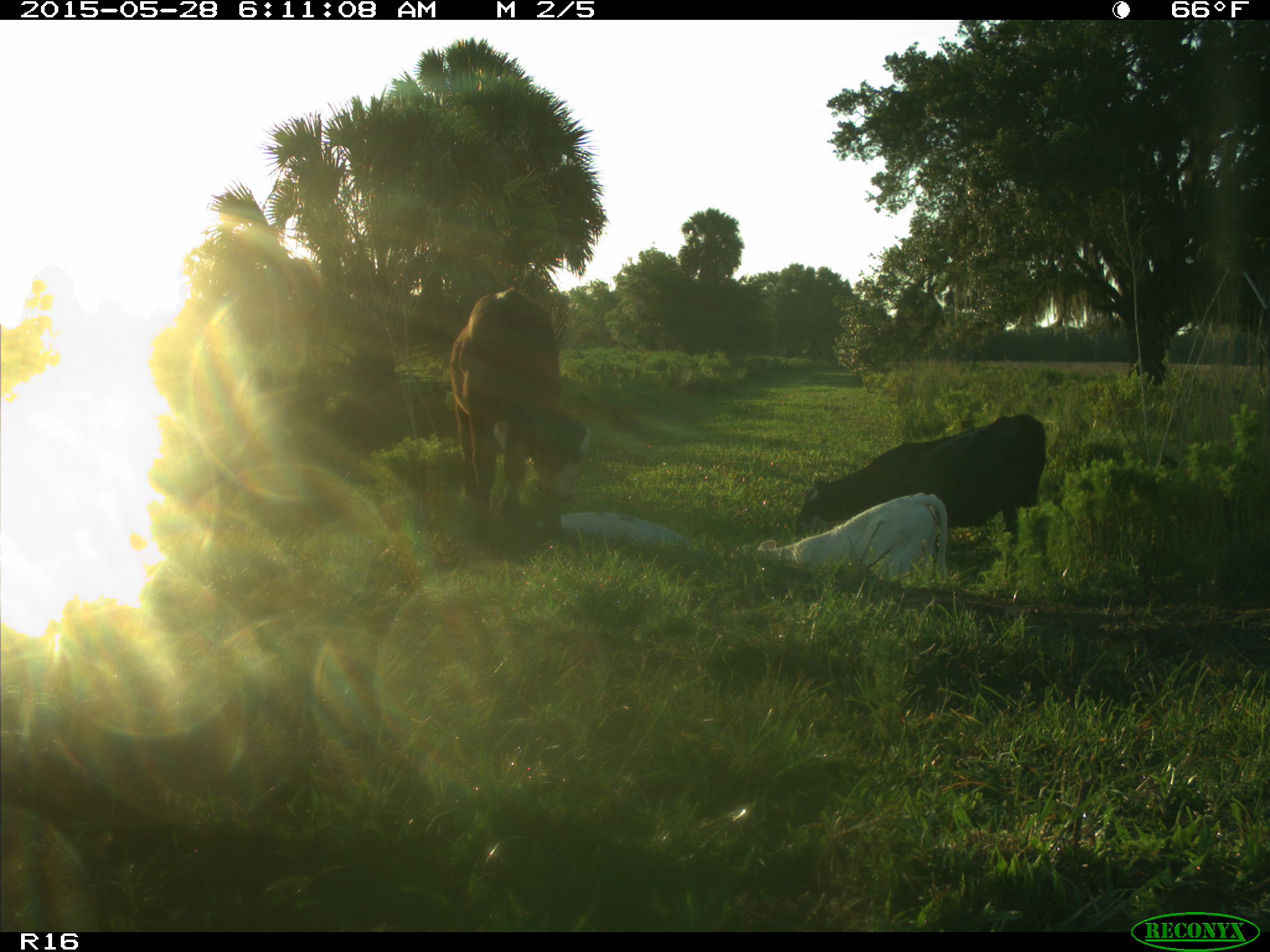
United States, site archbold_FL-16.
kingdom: Animalia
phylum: Chordata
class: Mammalia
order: Artiodactyla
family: Bovidae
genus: Bos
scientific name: Bos taurus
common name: domestic cow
Bos taurus (domestic cow).